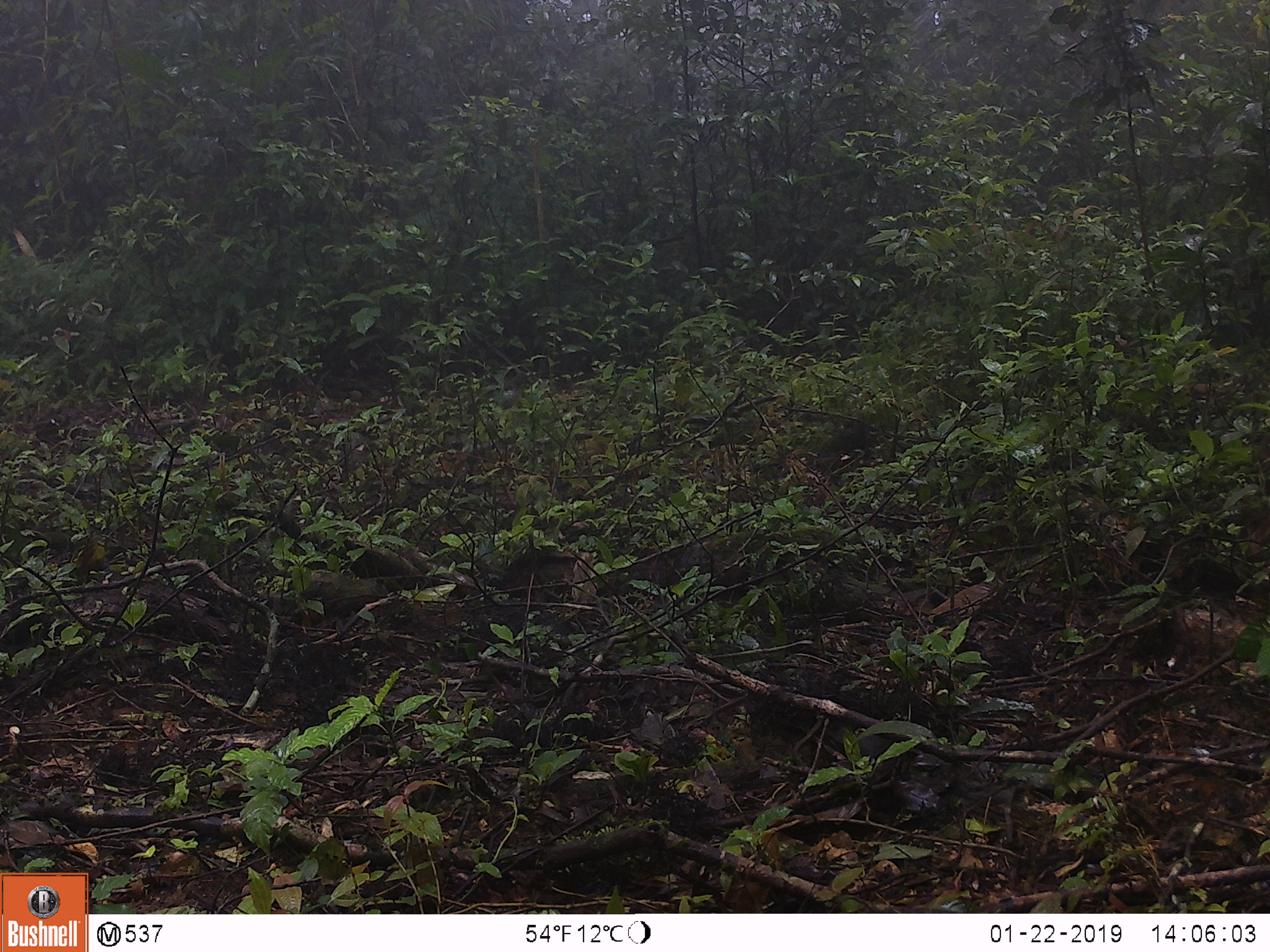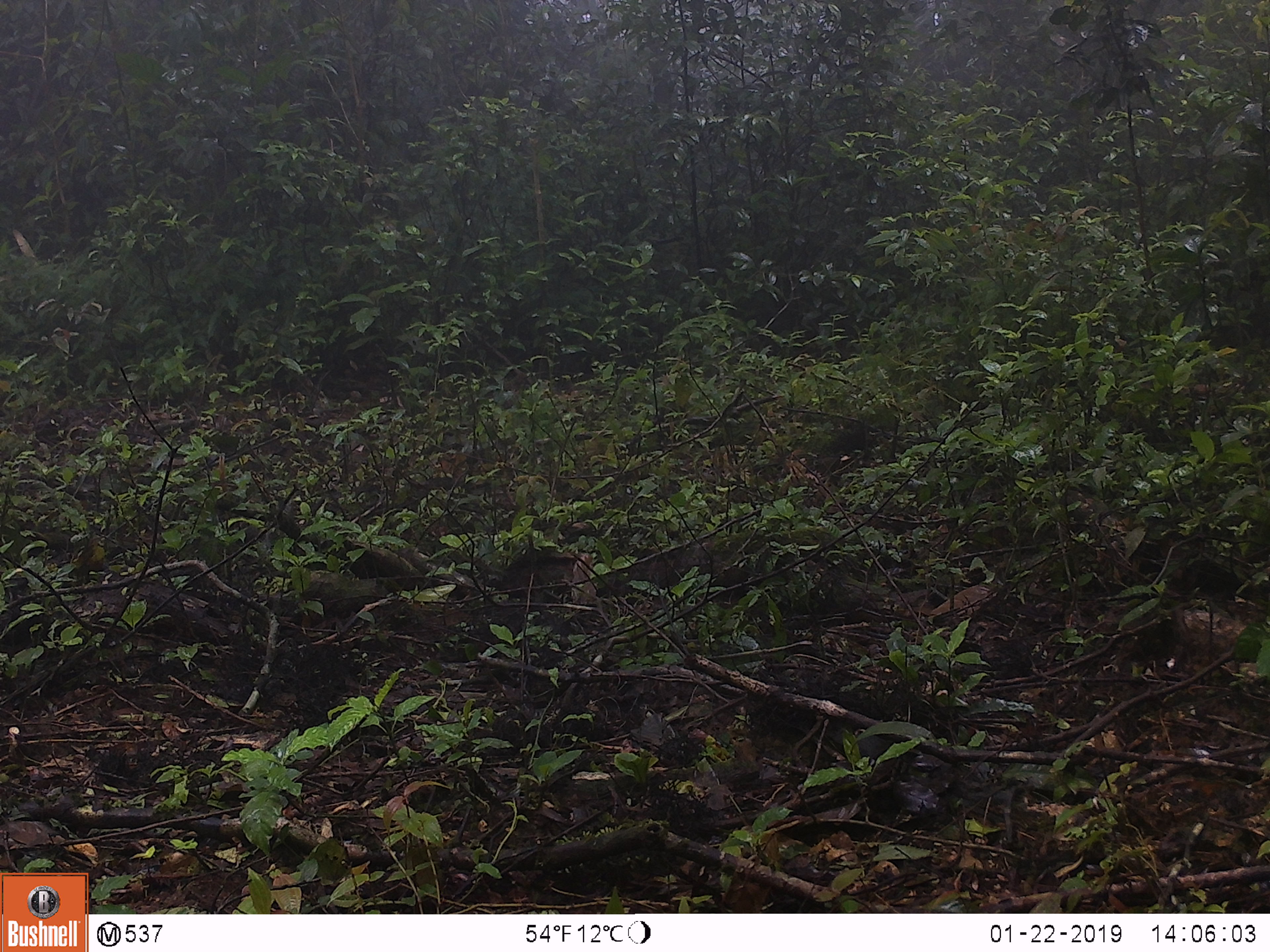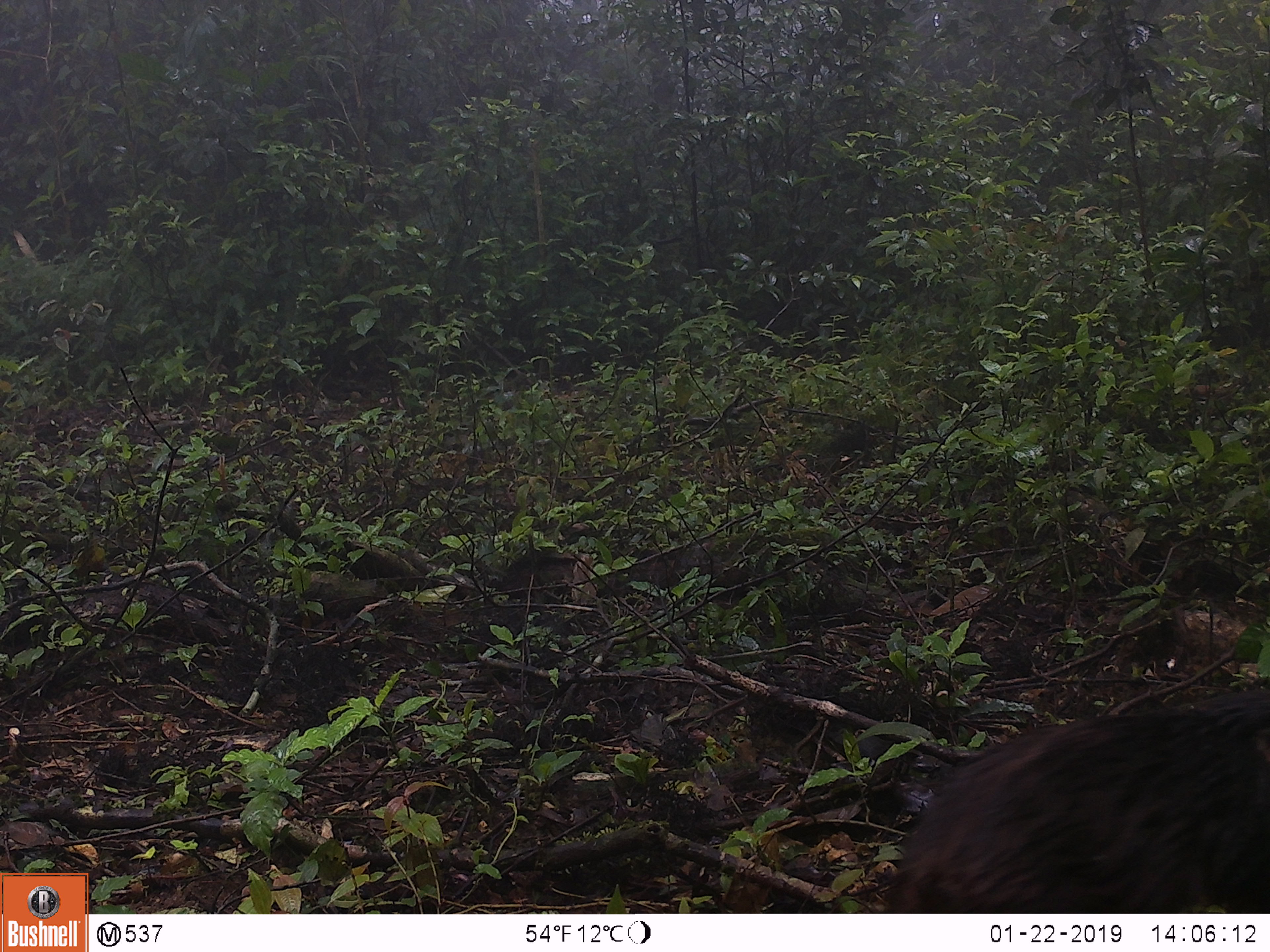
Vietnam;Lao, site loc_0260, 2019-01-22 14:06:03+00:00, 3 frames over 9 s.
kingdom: Animalia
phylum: Chordata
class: Mammalia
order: Primates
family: Cercopithecidae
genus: Macaca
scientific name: Macaca arctoides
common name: stump-tailed macaque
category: stump tailed macaque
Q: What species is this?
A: Stump tailed macaque (stump-tailed macaque) (Macaca arctoides).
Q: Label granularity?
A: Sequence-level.